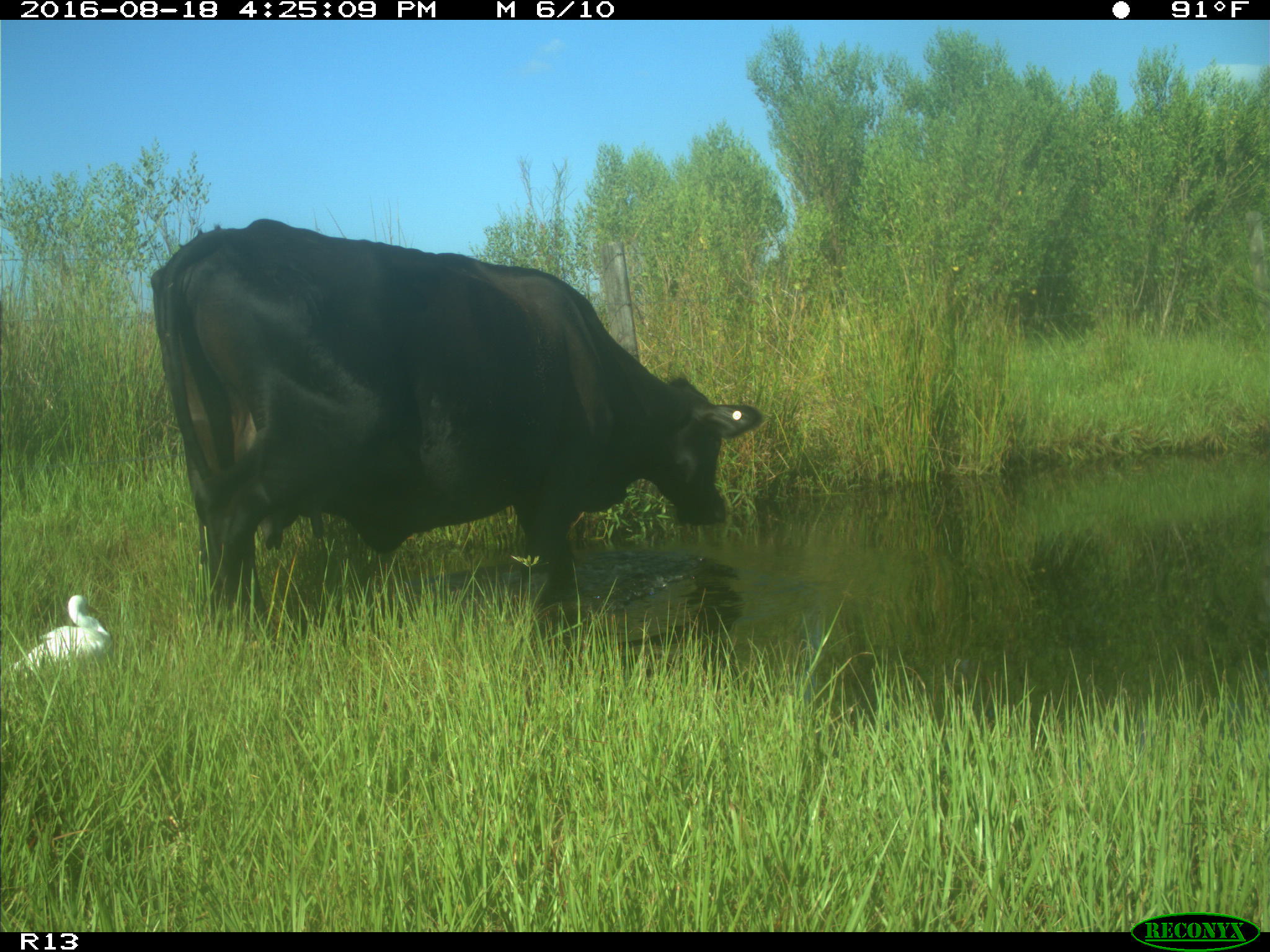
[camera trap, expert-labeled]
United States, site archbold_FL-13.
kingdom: Animalia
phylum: Chordata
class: Mammalia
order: Artiodactyla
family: Bovidae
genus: Bos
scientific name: Bos taurus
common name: domestic cow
Bos taurus (domestic cow).